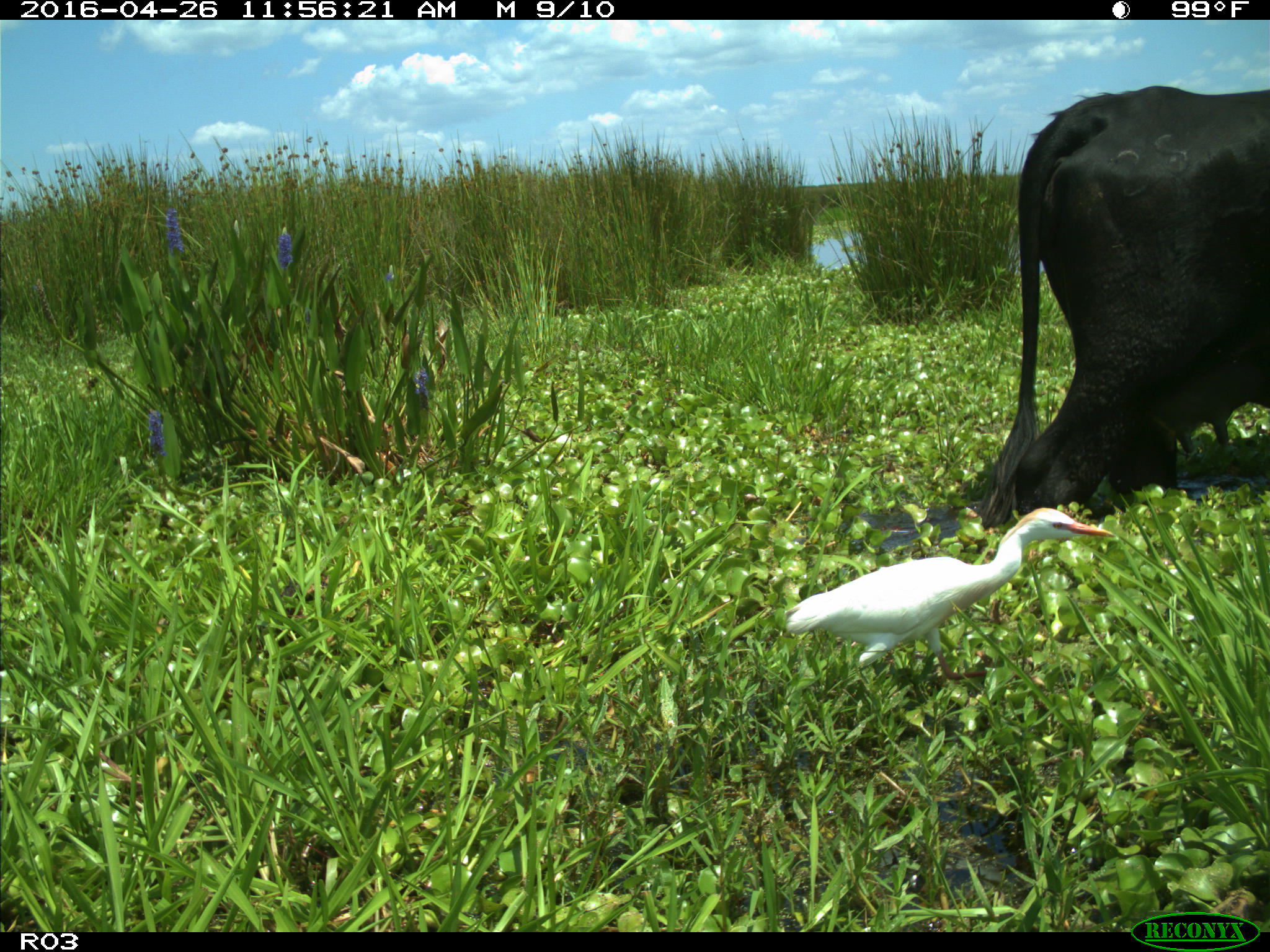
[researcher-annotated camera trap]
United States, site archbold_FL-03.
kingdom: Animalia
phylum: Chordata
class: Mammalia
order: Artiodactyla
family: Bovidae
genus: Bos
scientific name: Bos taurus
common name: domestic cow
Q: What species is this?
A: Bos taurus (domestic cow).